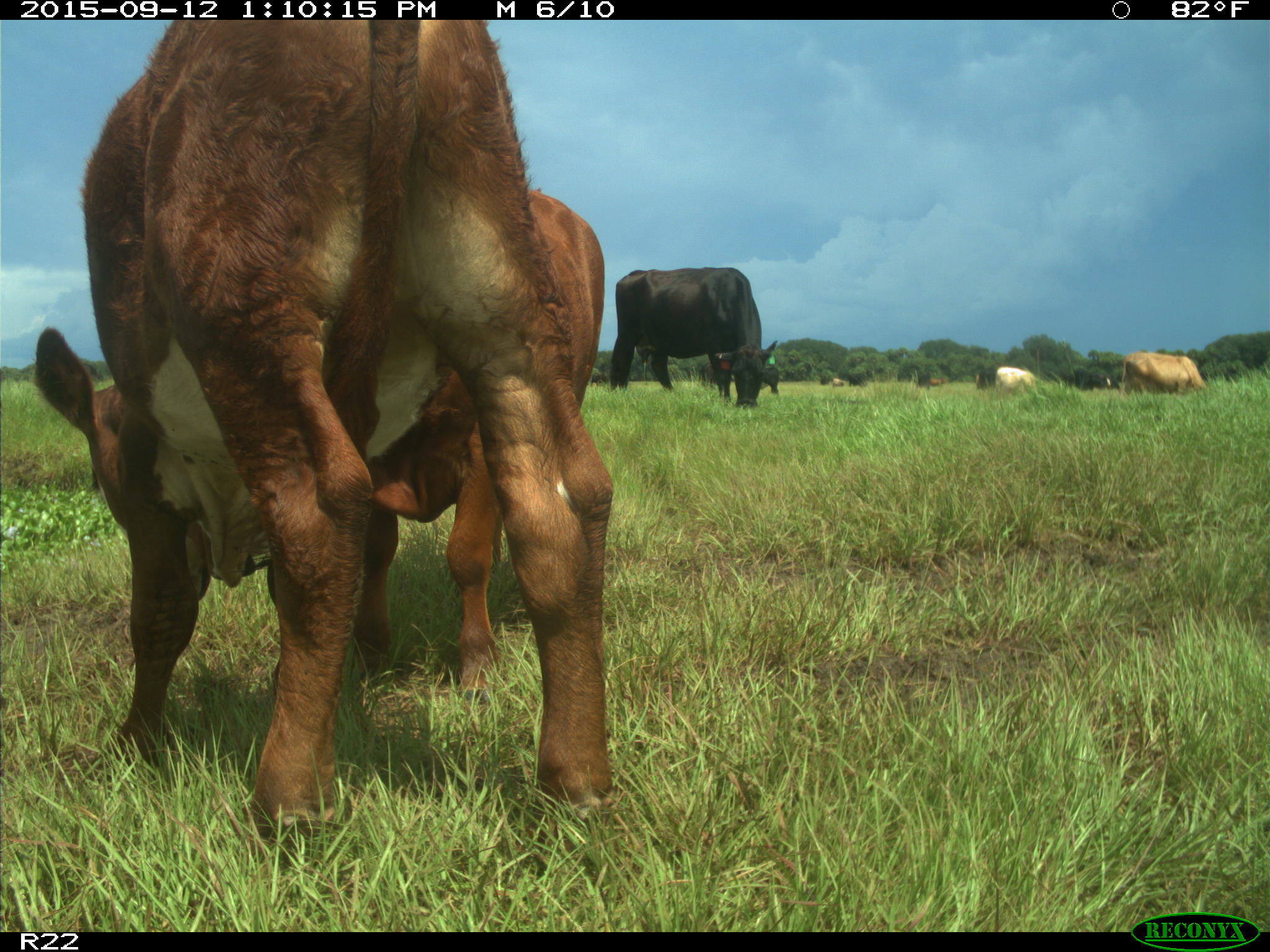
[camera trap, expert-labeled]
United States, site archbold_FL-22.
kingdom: Animalia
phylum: Chordata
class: Mammalia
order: Artiodactyla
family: Bovidae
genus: Bos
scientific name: Bos taurus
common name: domestic cow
Bos taurus (domestic cow).